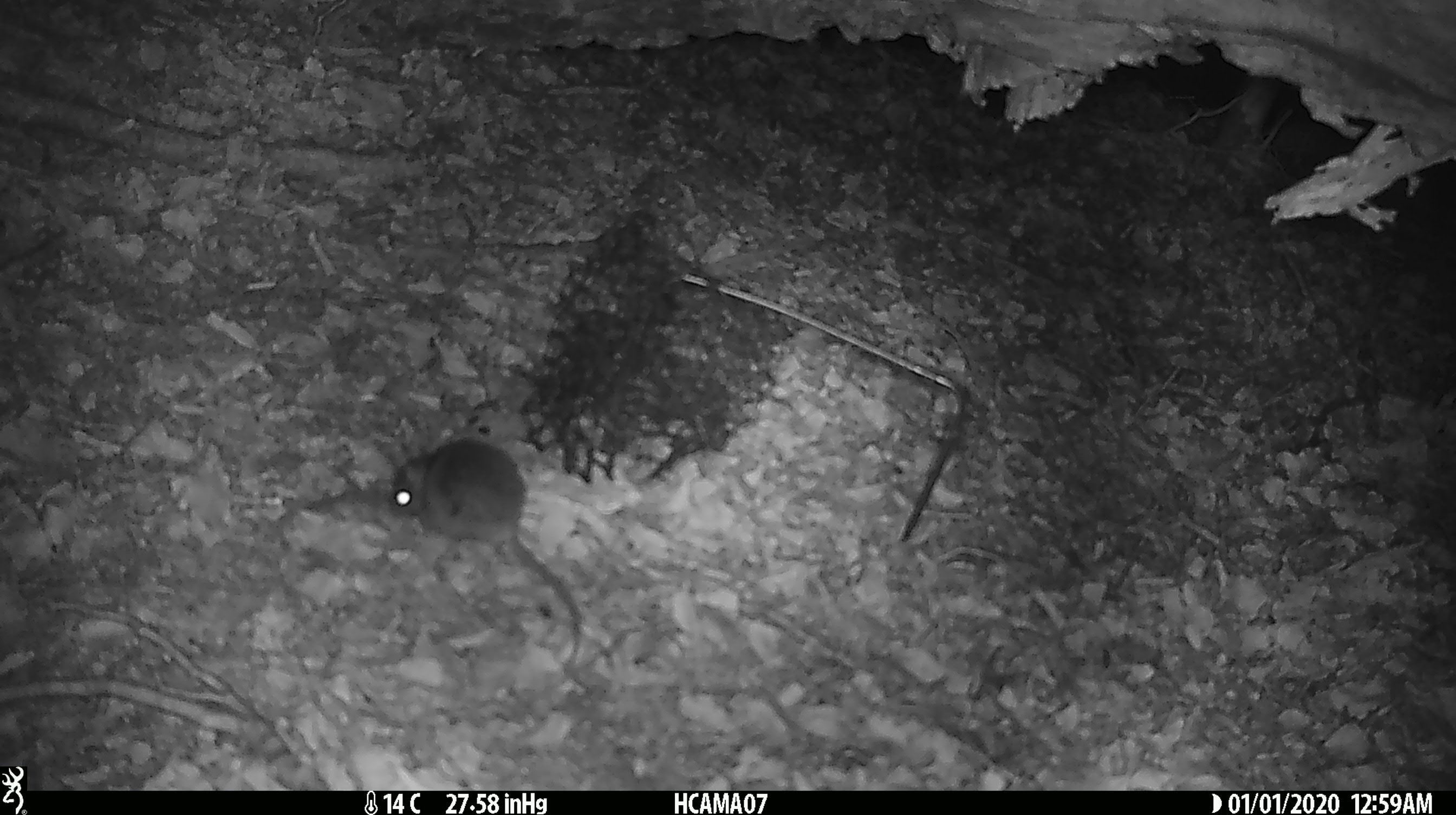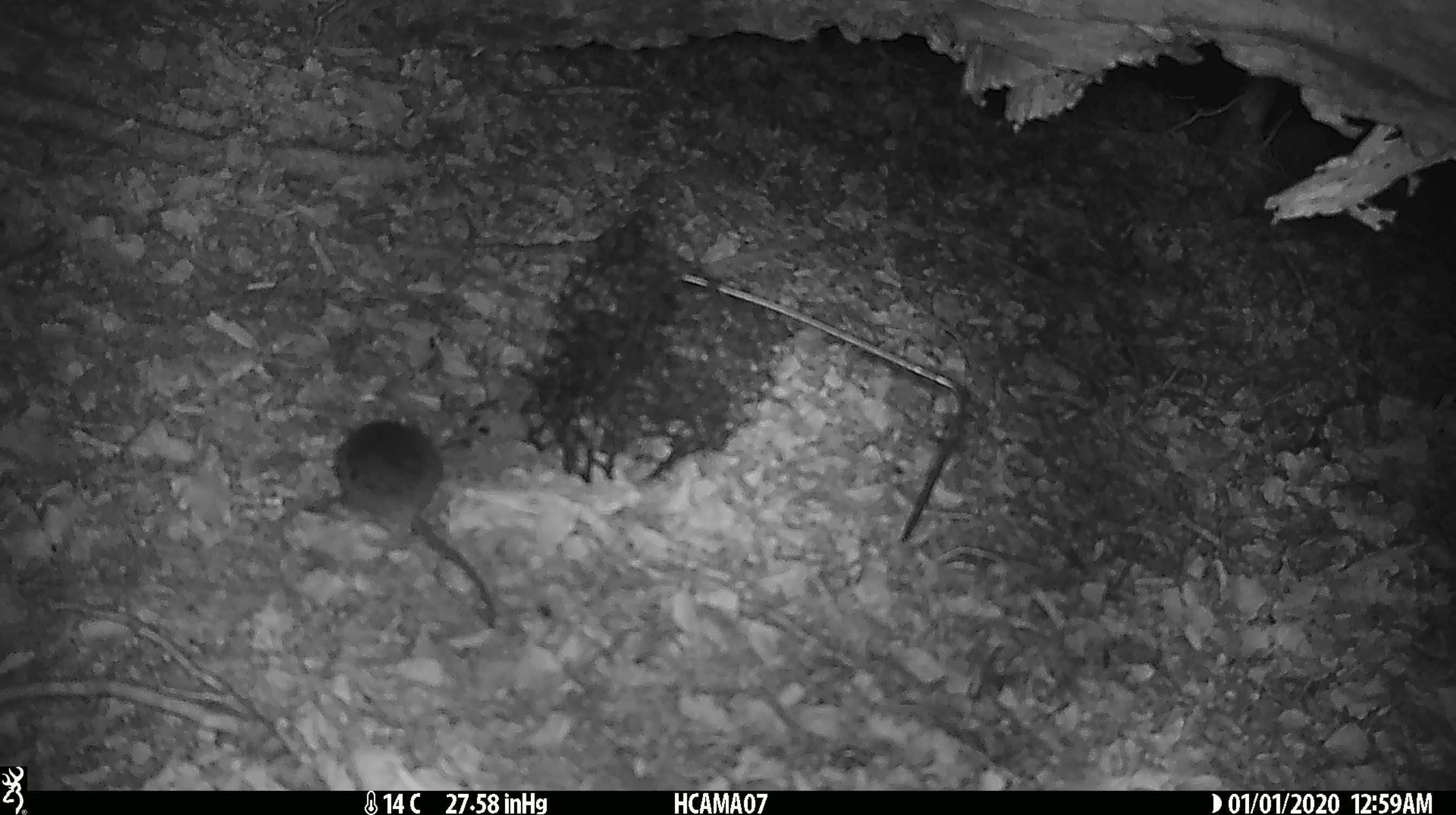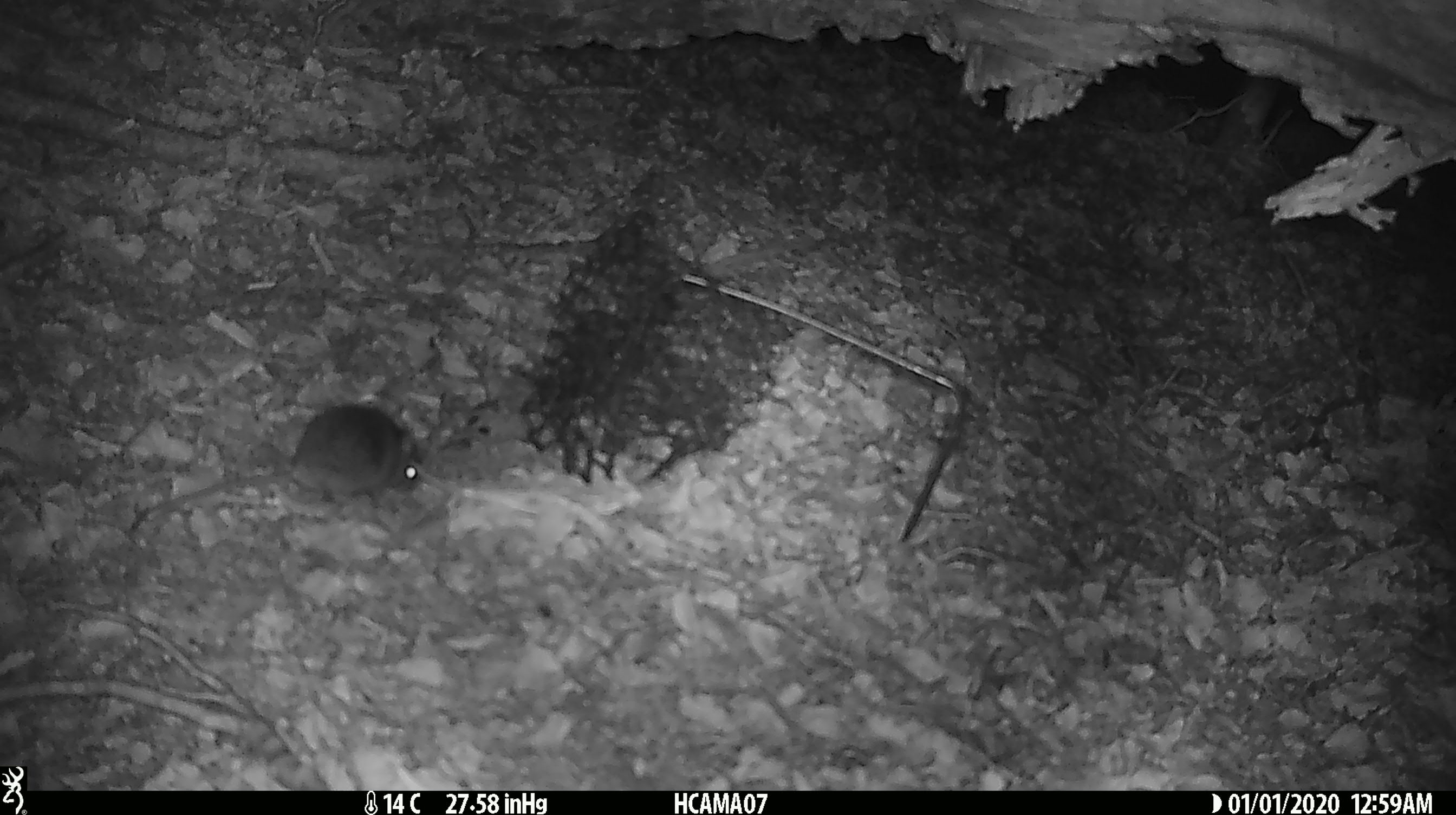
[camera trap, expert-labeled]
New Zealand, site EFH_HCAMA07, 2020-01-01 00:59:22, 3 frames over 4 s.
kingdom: Animalia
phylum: Chordata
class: Mammalia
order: Rodentia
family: Muridae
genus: Mus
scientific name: Mus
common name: mouse